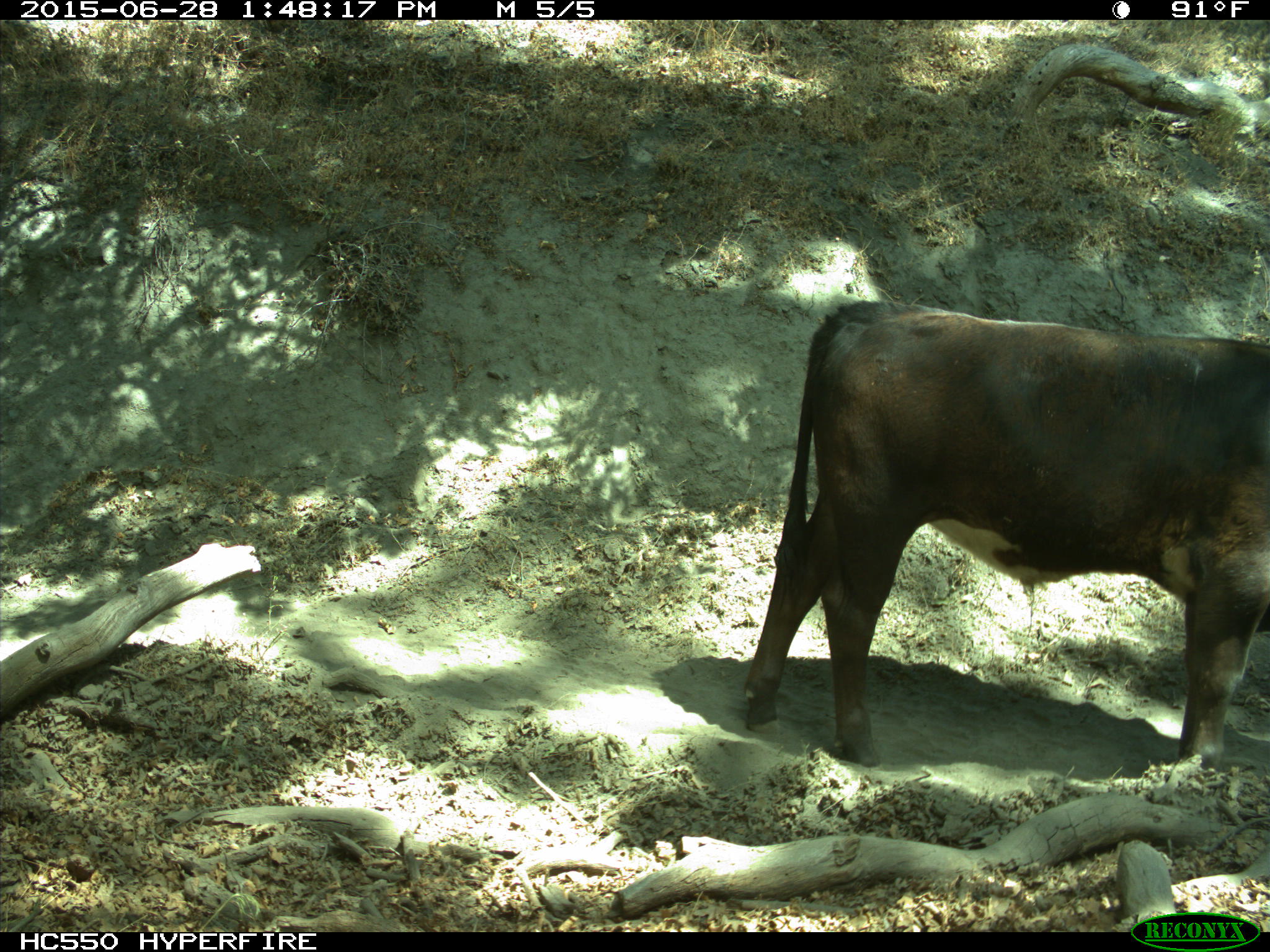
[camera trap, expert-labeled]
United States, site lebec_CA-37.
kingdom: Animalia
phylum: Chordata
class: Mammalia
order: Artiodactyla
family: Bovidae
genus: Bos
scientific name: Bos taurus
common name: domestic cow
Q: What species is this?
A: Bos taurus (domestic cow).